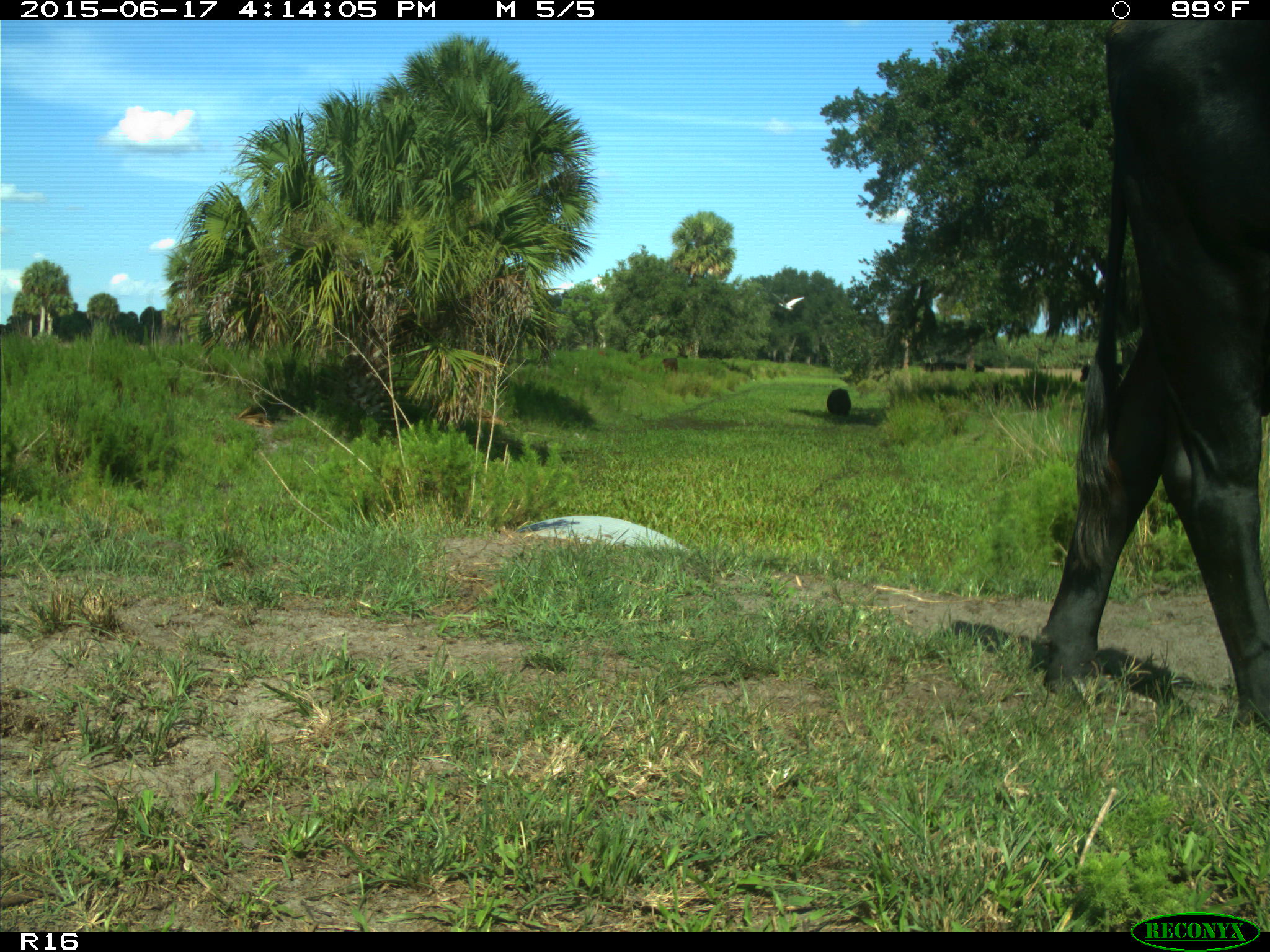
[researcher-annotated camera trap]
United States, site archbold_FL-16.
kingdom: Animalia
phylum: Chordata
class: Mammalia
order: Artiodactyla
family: Bovidae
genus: Bos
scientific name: Bos taurus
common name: domestic cow